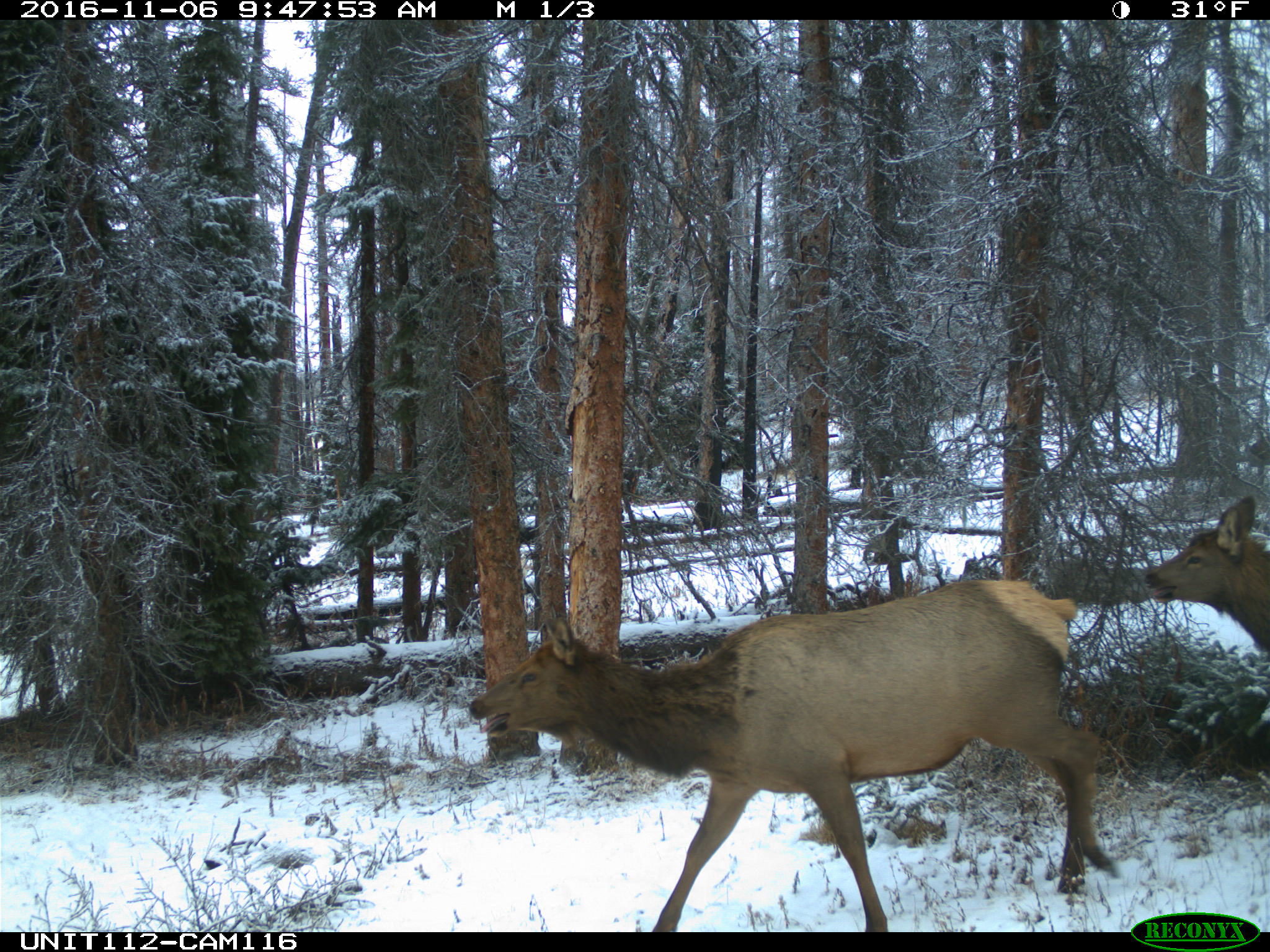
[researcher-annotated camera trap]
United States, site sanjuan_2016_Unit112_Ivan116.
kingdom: Animalia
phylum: Chordata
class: Mammalia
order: Artiodactyla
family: Cervidae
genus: Cervus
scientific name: Cervus elaphus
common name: red deer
Cervus elaphus (red deer).